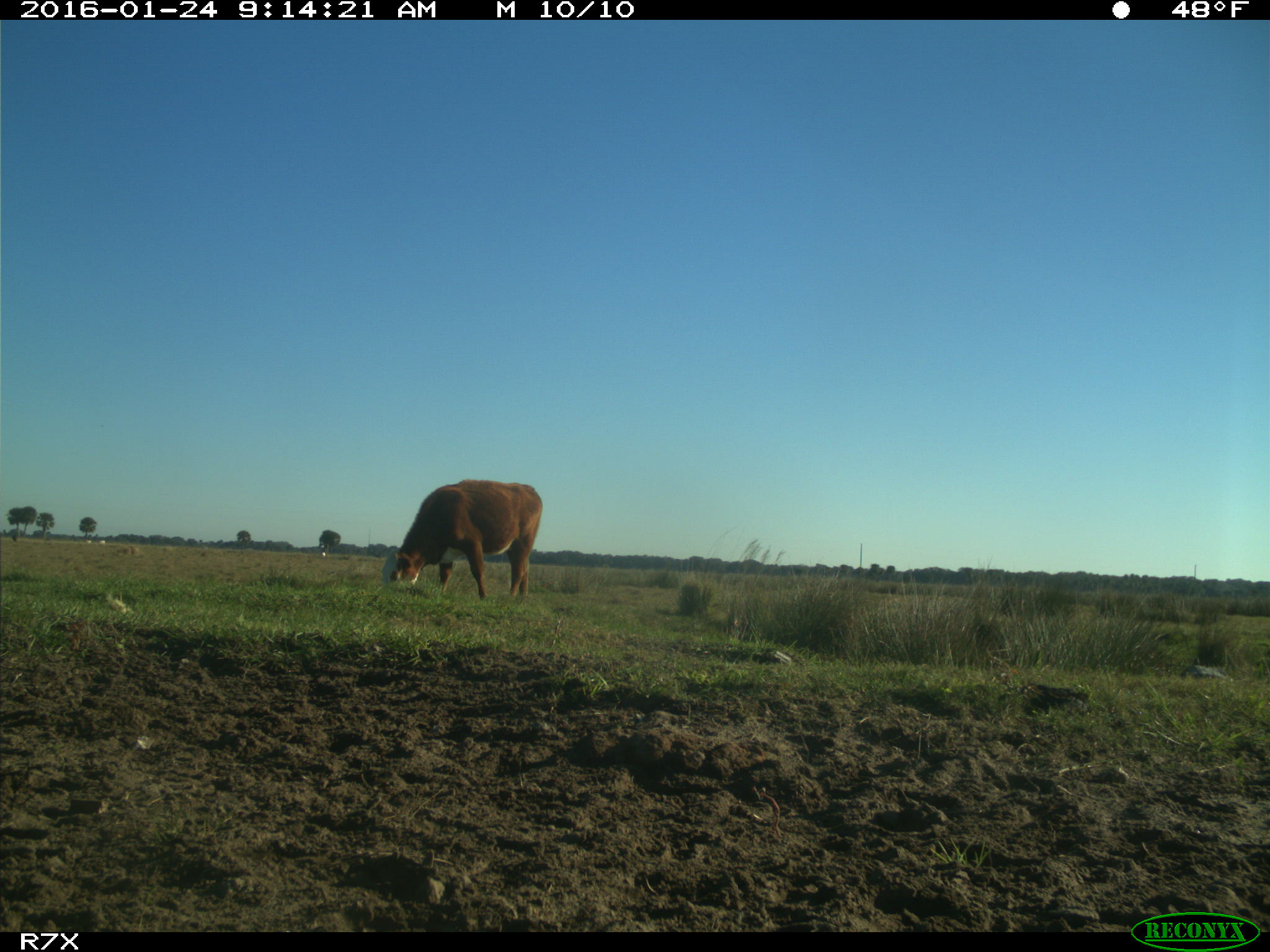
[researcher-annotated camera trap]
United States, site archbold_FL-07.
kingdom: Animalia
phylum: Chordata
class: Mammalia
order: Artiodactyla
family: Bovidae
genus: Bos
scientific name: Bos taurus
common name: domestic cow